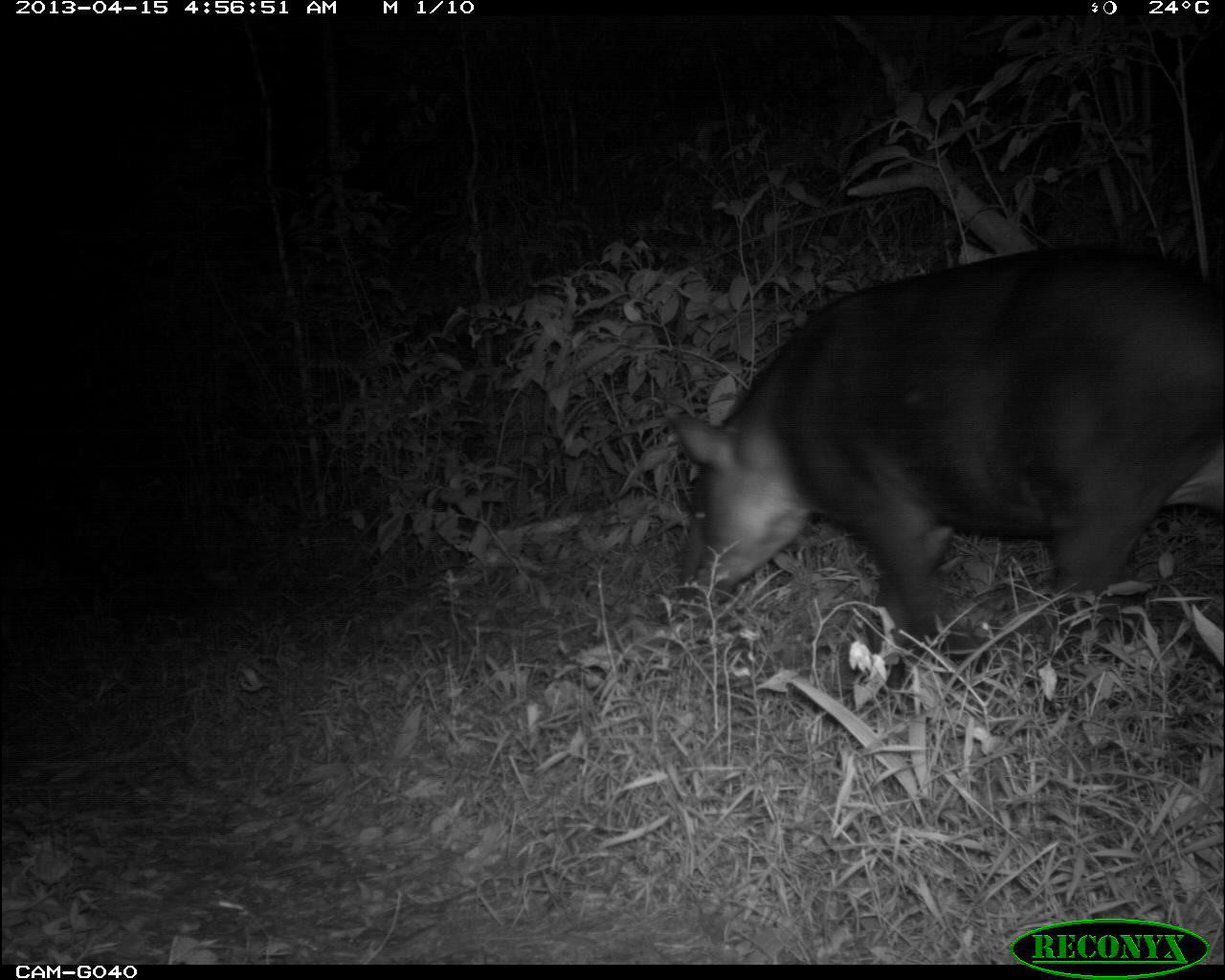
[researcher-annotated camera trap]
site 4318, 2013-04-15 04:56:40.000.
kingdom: Animalia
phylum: Chordata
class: Mammalia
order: Perissodactyla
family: Tapiridae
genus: Tapirus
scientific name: Tapirus bairdii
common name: baird's tapir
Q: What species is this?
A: Tapirus bairdii (baird's tapir).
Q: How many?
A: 1.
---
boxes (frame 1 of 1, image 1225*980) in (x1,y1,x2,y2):
tapirus bairdii: (660,240,1225,693)